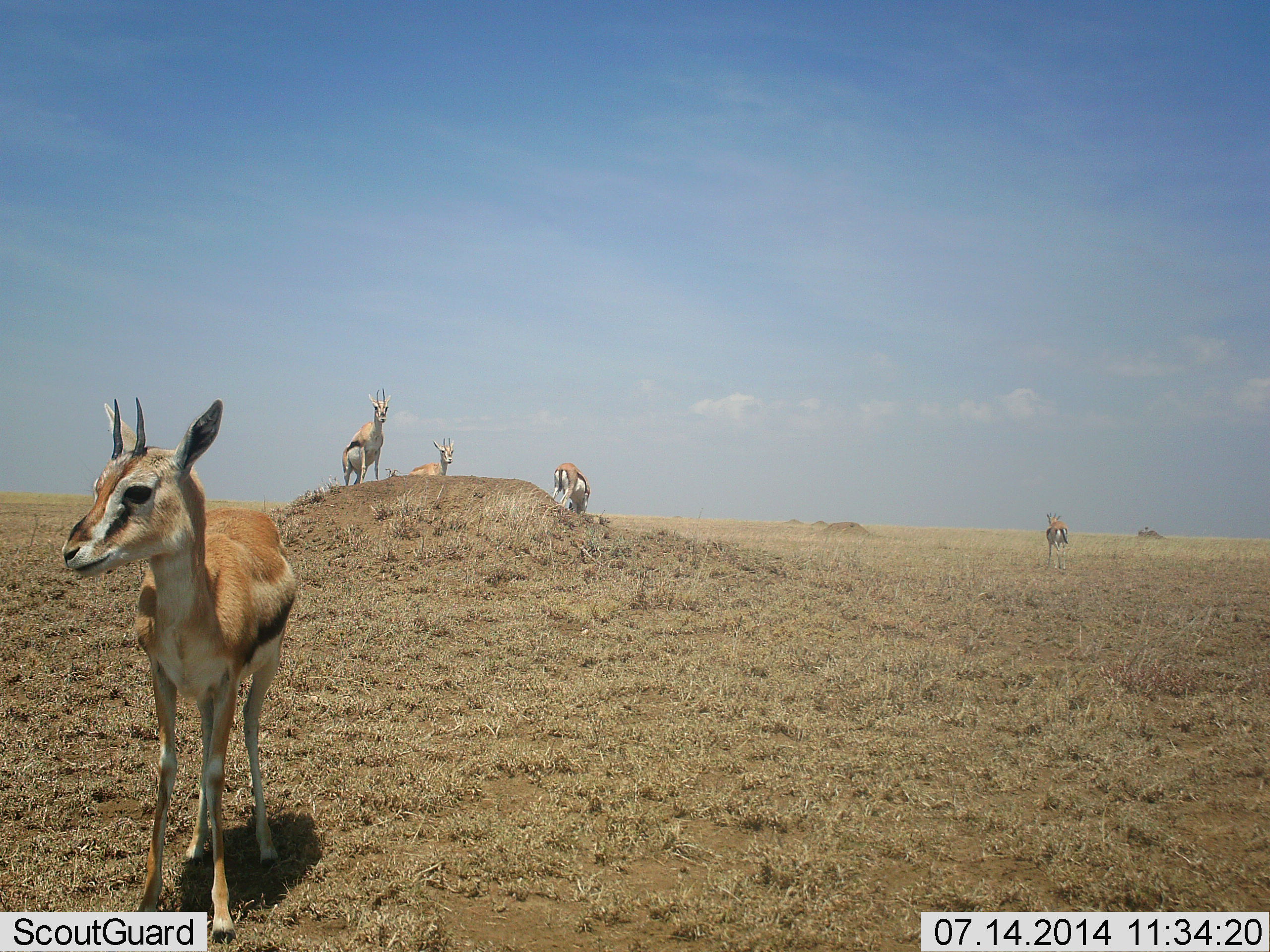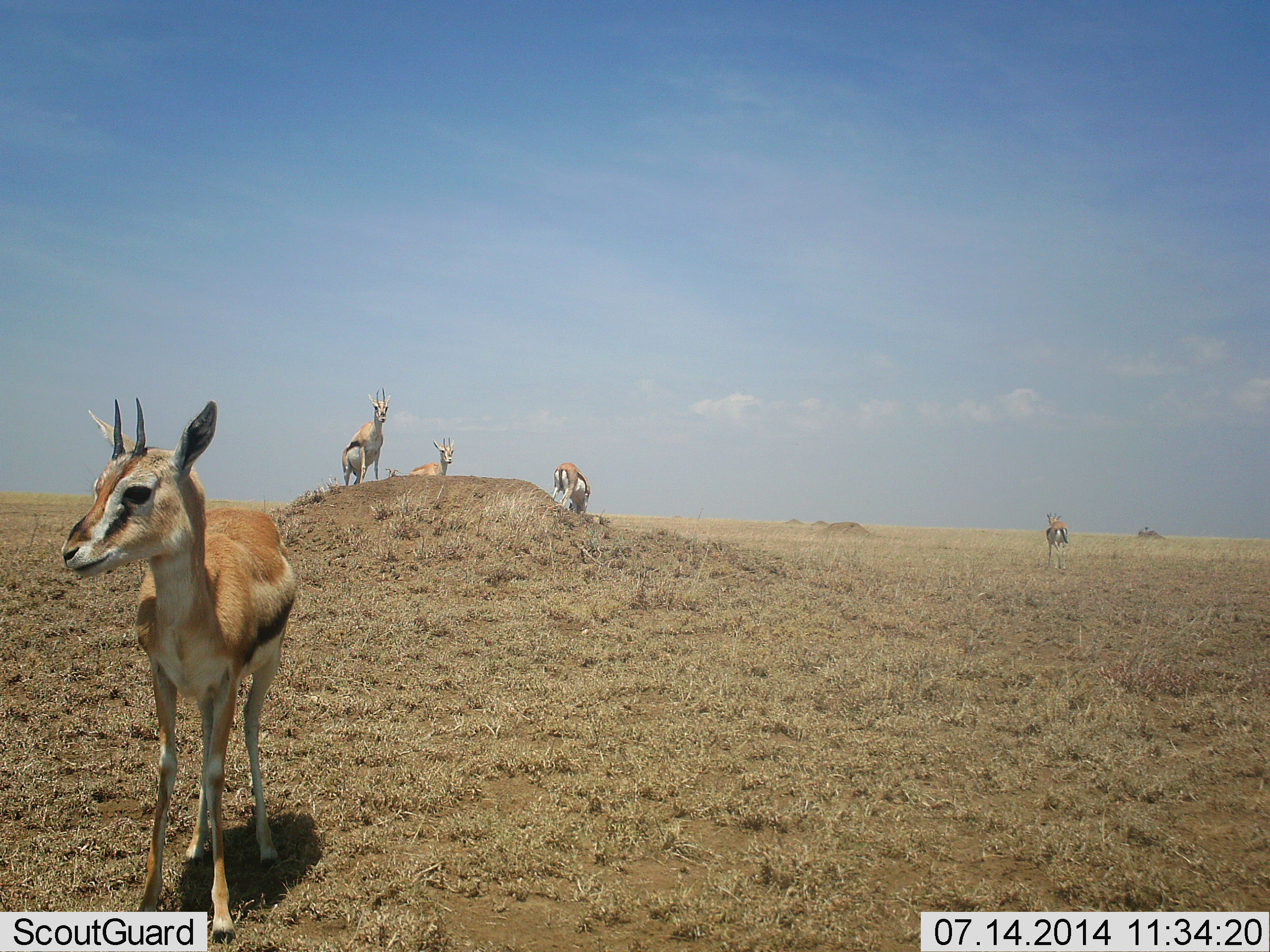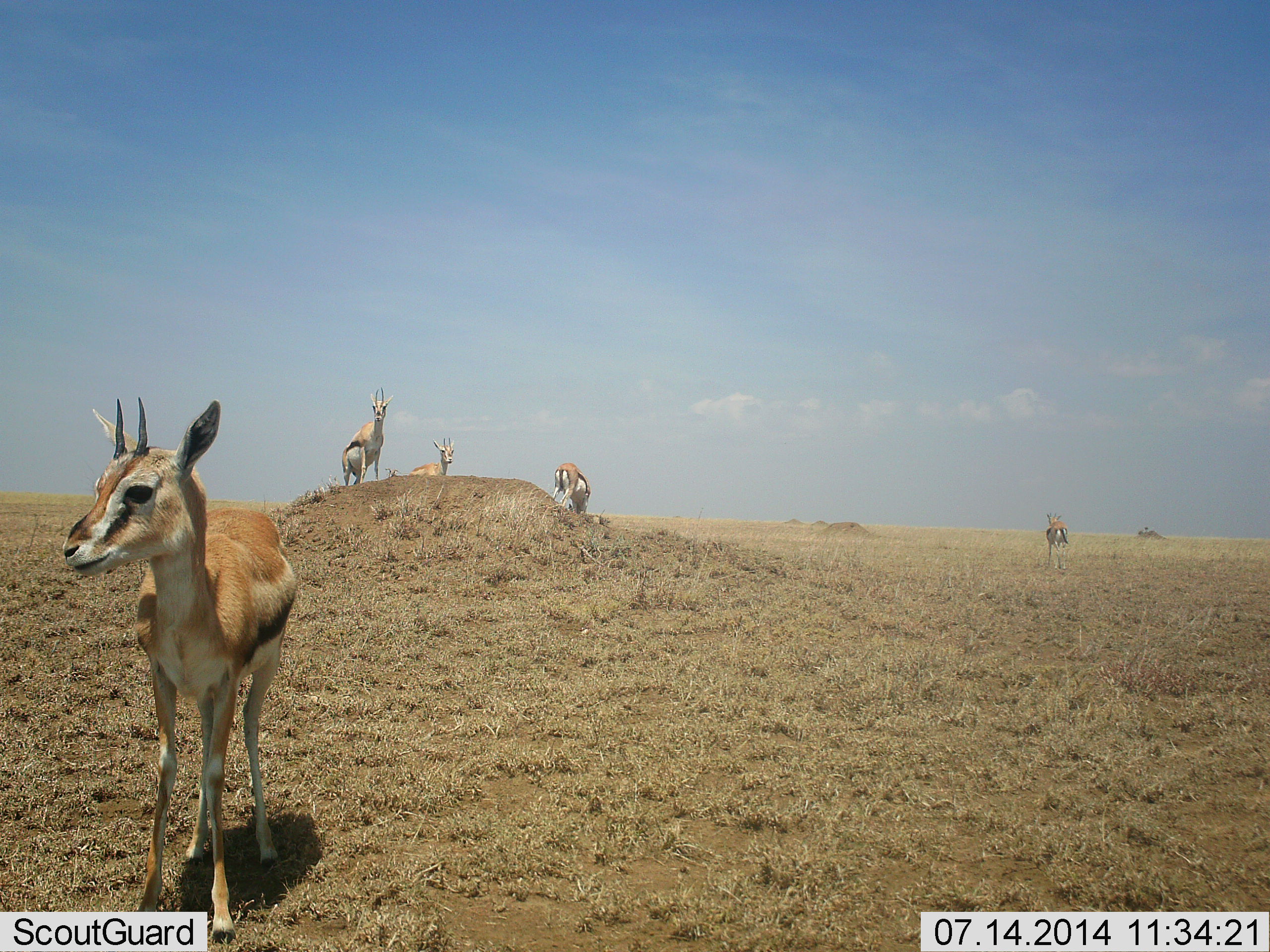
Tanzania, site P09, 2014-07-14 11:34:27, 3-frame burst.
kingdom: Animalia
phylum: Chordata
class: Mammalia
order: Artiodactyla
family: Bovidae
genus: Eudorcas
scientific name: Eudorcas thomsonii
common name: thomson's gazelle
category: gazellethomsons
Gazellethomsons (thomson's gazelle) (Eudorcas thomsonii), count 5. Behavior (volunteer vote fractions): standing 90%, resting 0%, moving 20%, interacting 0%. Young present (vote fraction): 0%. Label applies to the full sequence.